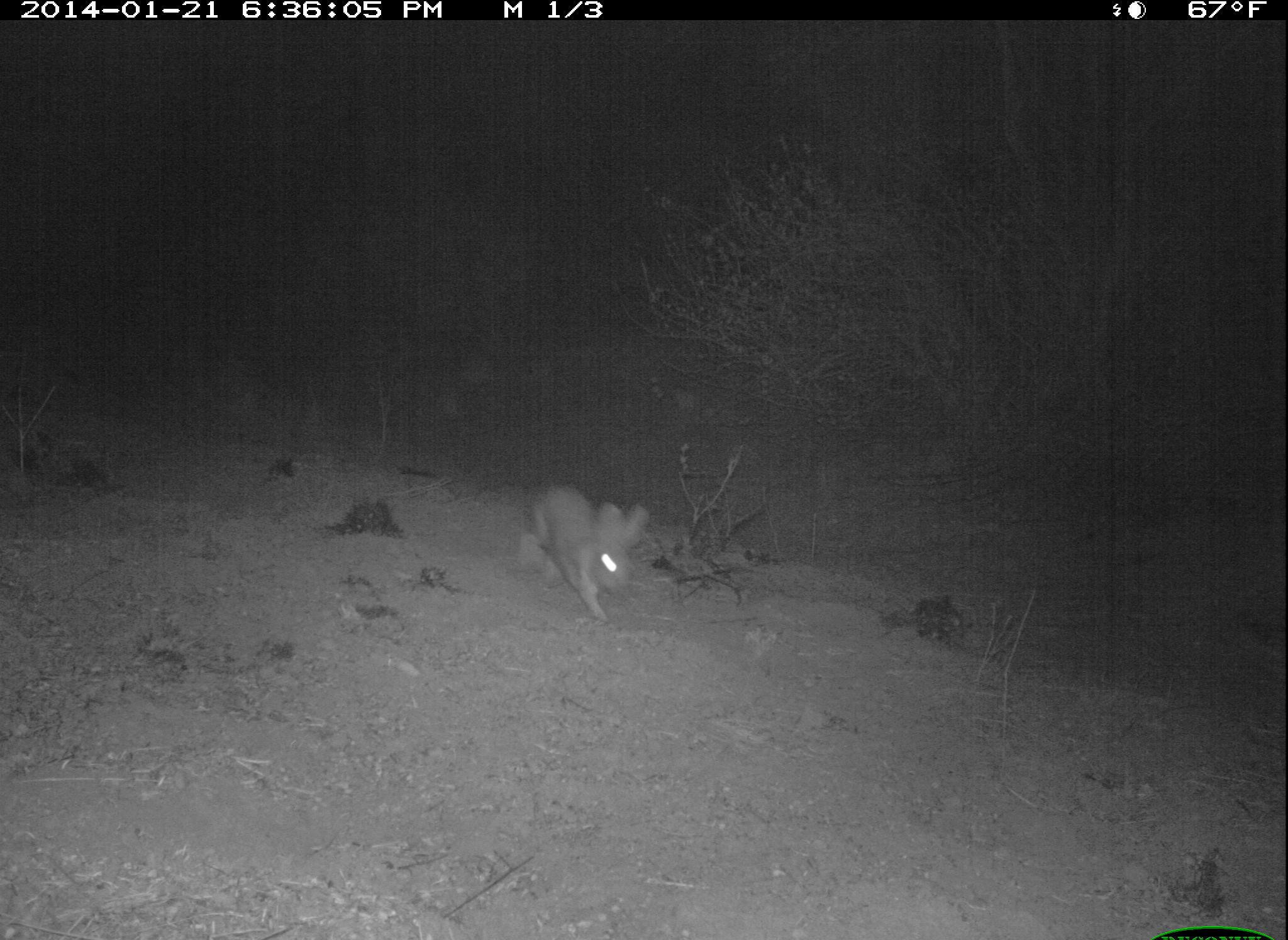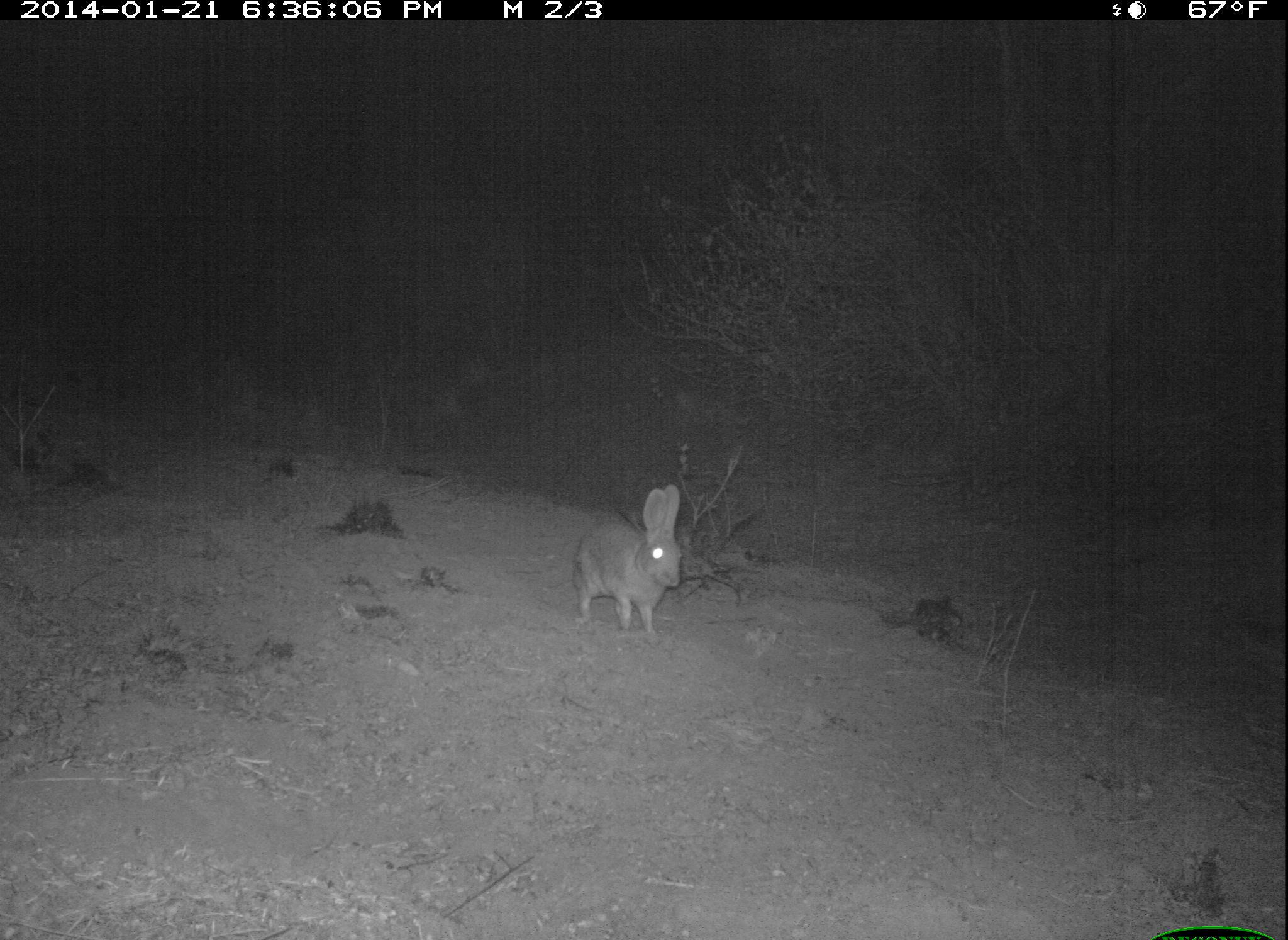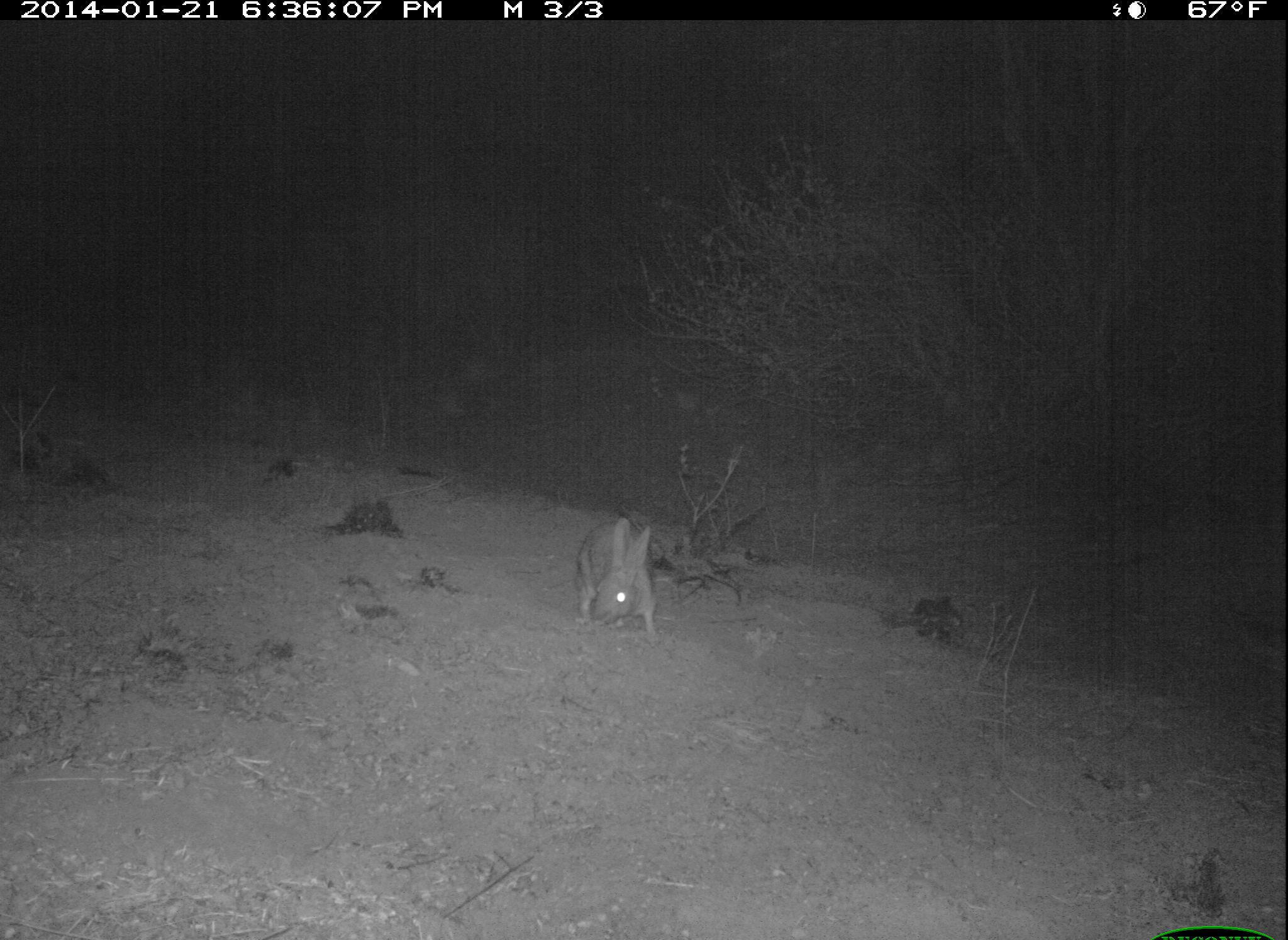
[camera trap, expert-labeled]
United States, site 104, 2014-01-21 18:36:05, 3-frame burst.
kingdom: Animalia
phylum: Chordata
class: Mammalia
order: Lagomorpha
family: Leporidae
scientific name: Leporidae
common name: rabbits and hares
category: rabbit